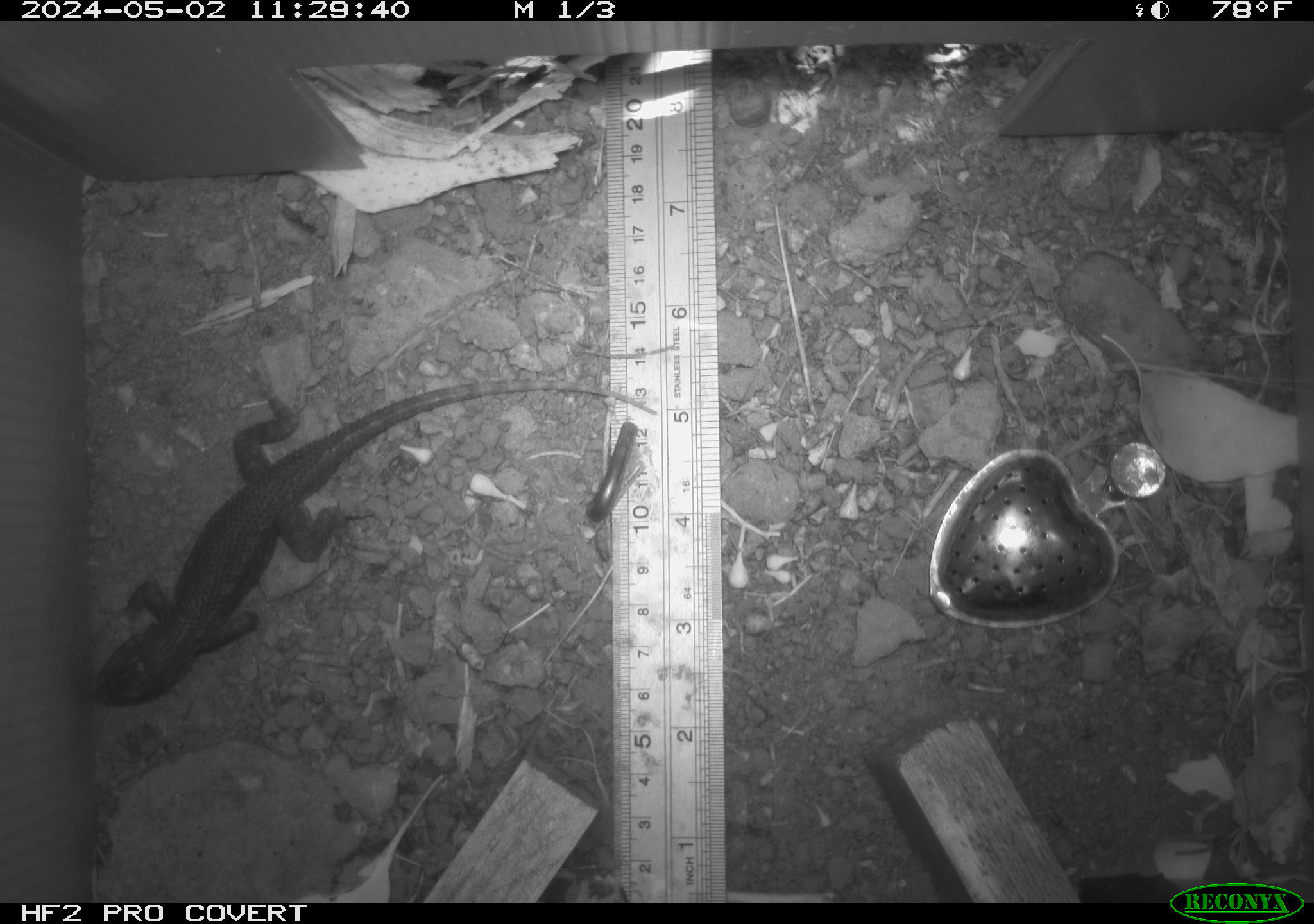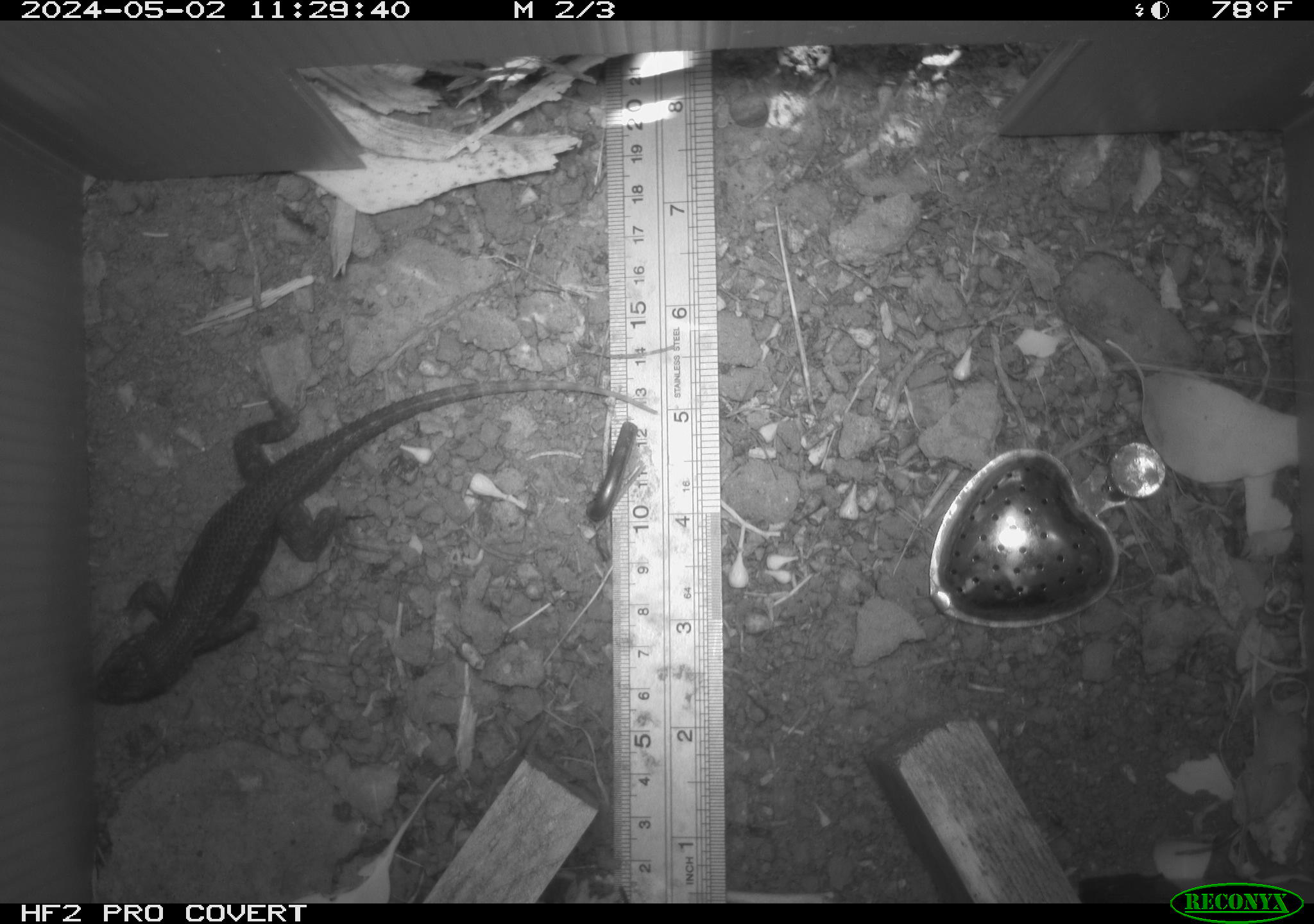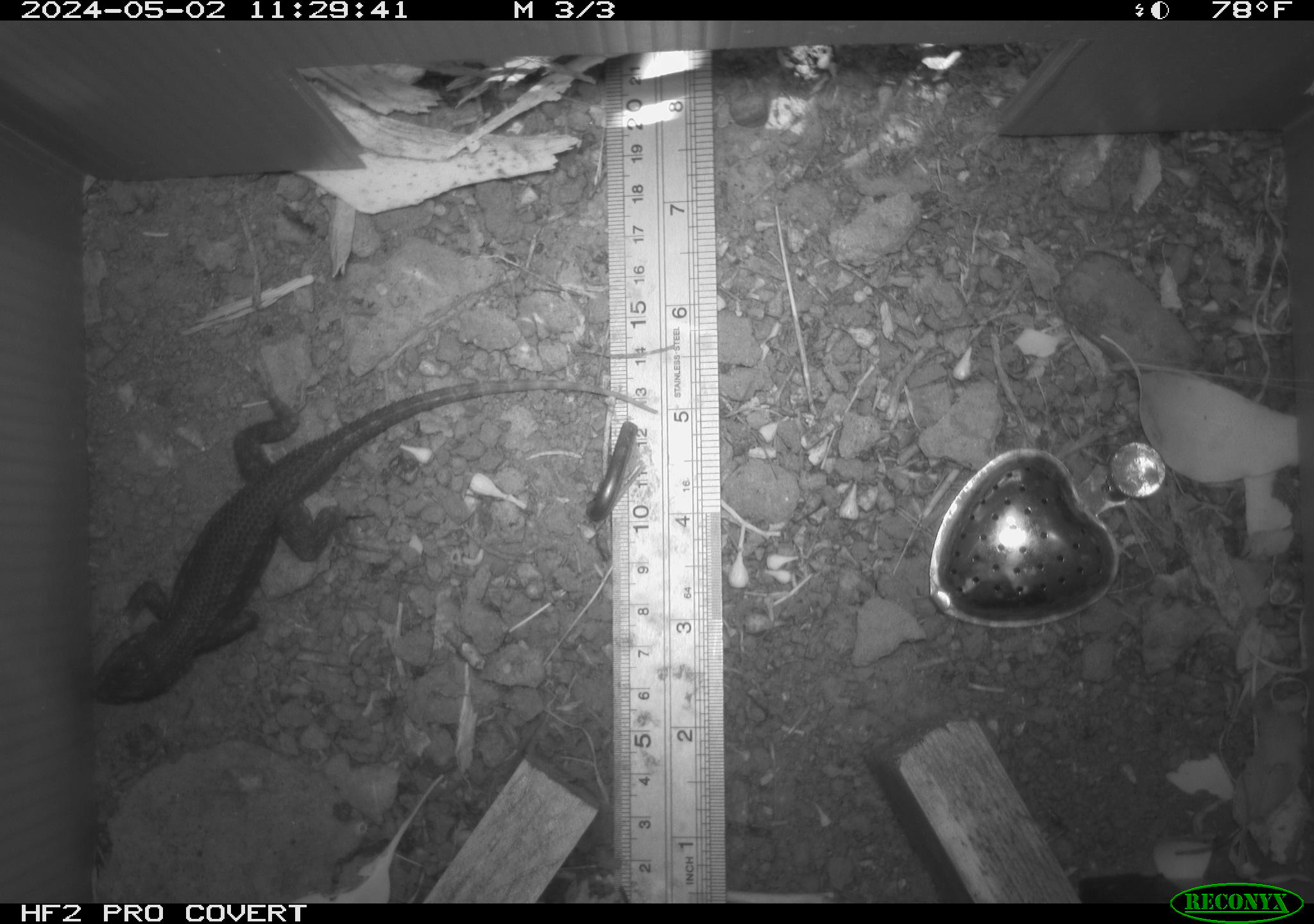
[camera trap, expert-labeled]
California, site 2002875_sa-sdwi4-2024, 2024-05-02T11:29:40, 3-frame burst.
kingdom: Animalia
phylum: Chordata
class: Reptilia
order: Squamata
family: Phrynosomatidae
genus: Sceloporus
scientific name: Sceloporus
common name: spiny lizards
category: sceloporus species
Sceloporus species (spiny lizards) (Sceloporus).